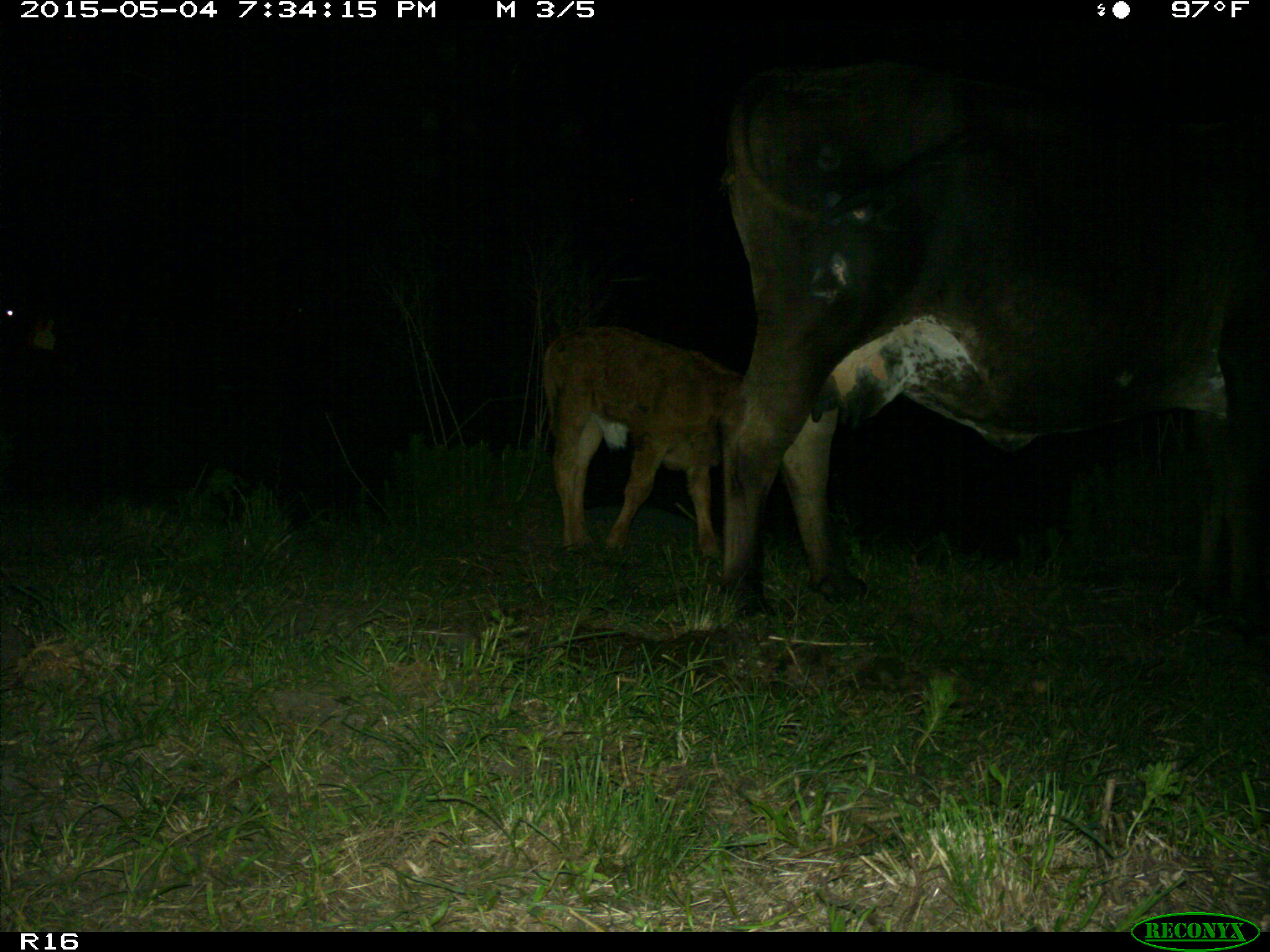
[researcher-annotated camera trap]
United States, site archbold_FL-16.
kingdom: Animalia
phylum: Chordata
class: Mammalia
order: Artiodactyla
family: Bovidae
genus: Bos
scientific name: Bos taurus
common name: domestic cow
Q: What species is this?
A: Bos taurus (domestic cow).